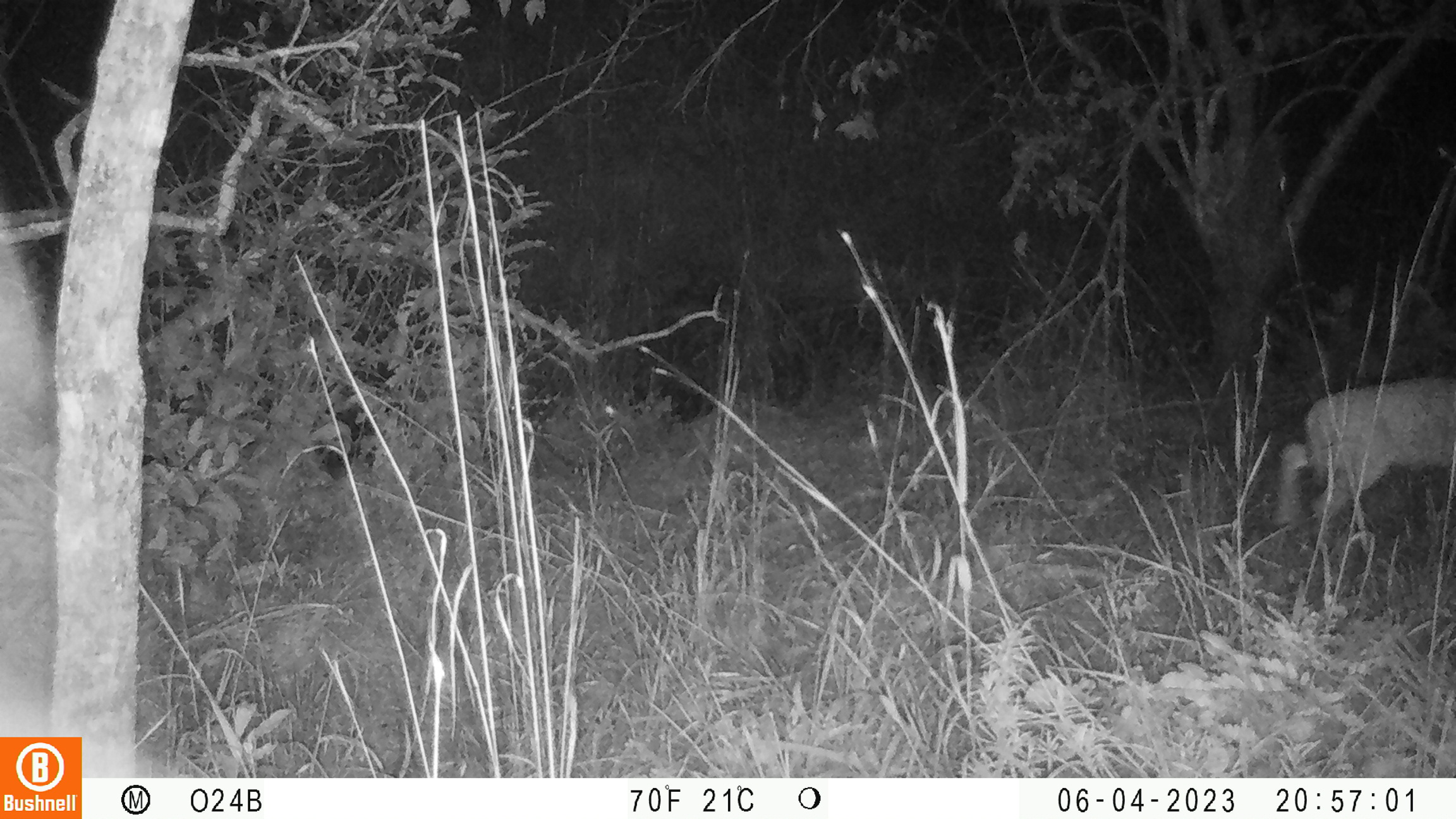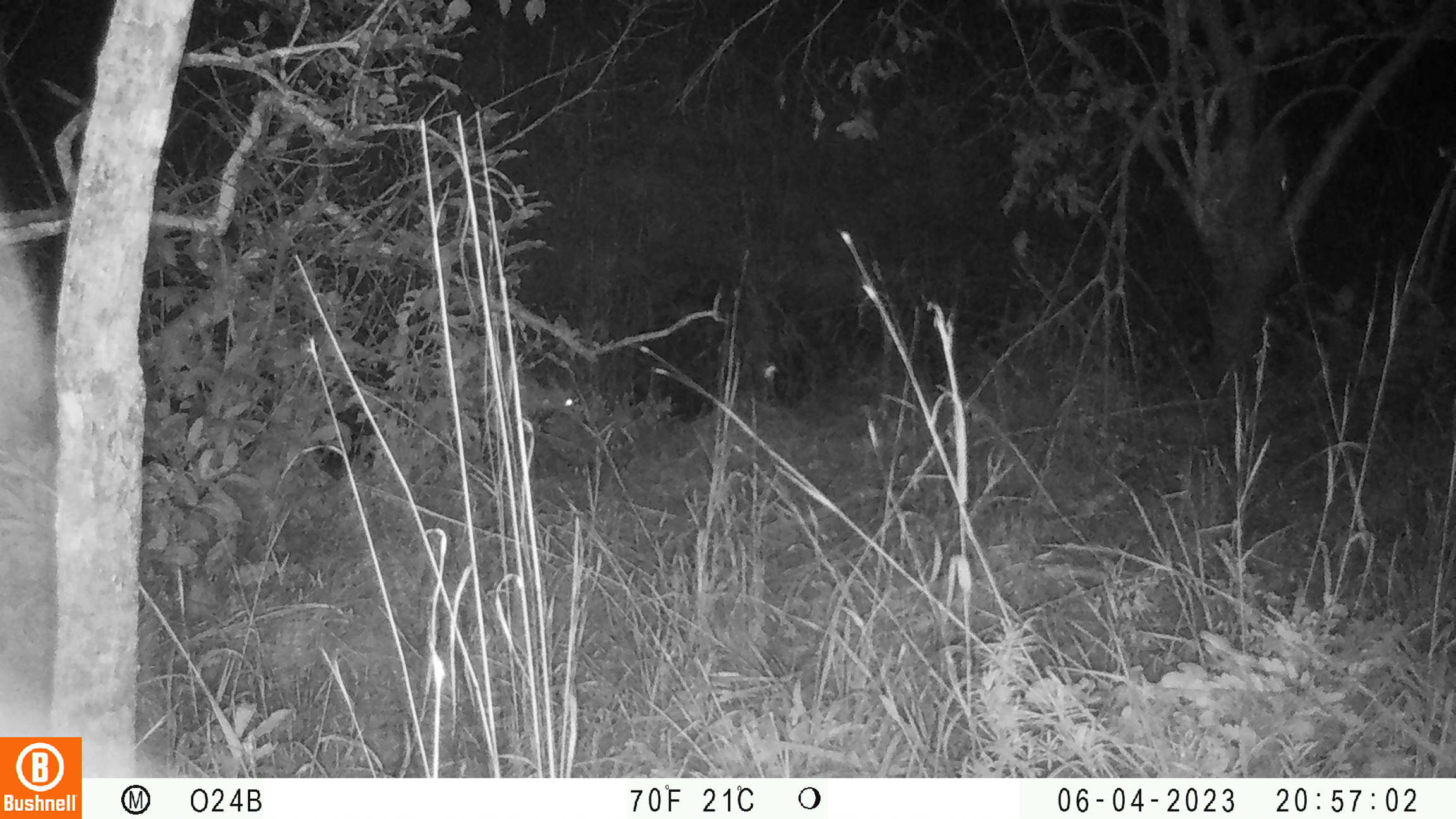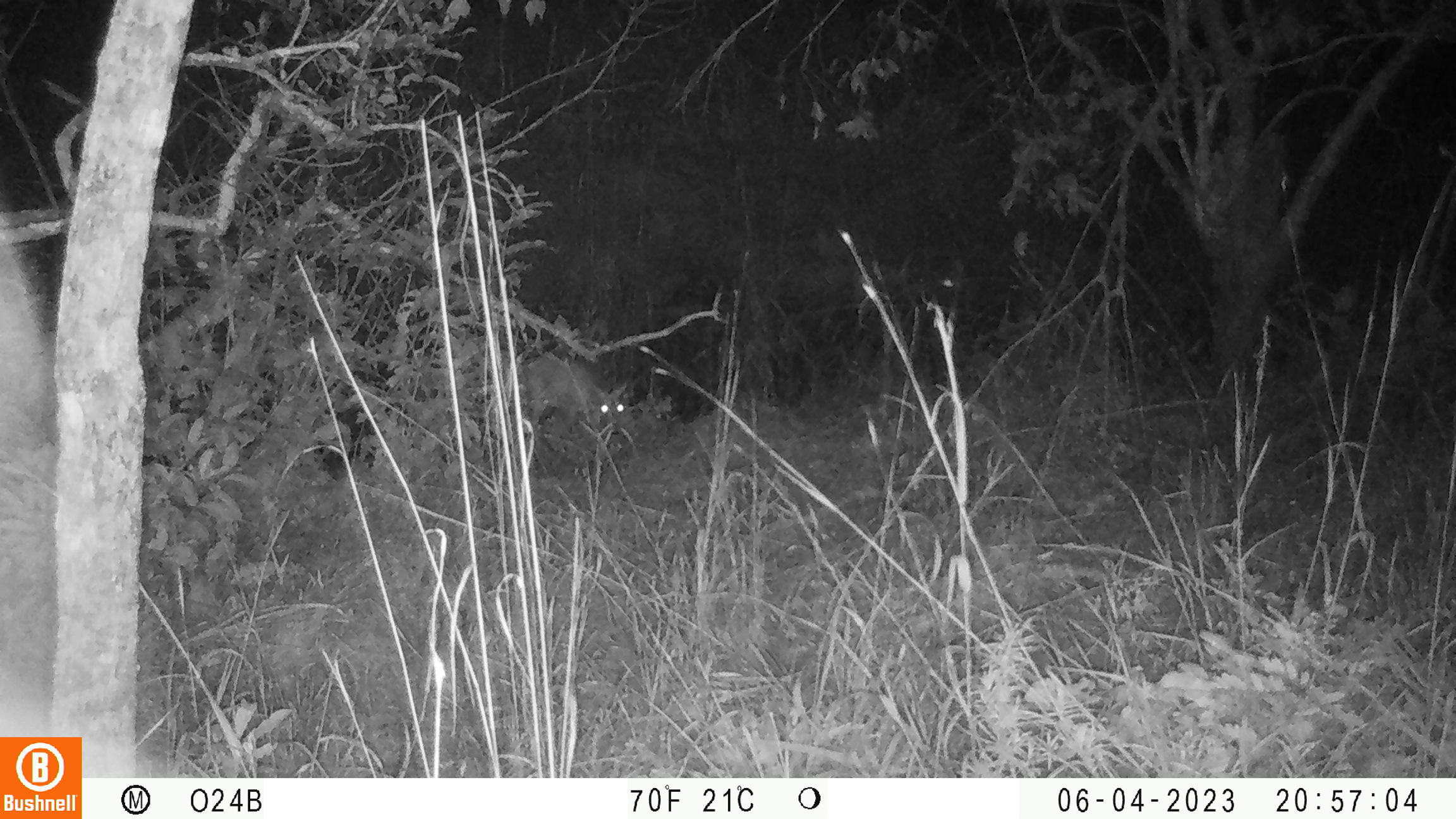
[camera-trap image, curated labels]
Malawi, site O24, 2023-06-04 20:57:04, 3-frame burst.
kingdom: Animalia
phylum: Chordata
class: Mammalia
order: Artiodactyla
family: Bovidae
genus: Sylvicapra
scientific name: Sylvicapra grimmia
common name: common duiker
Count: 1.